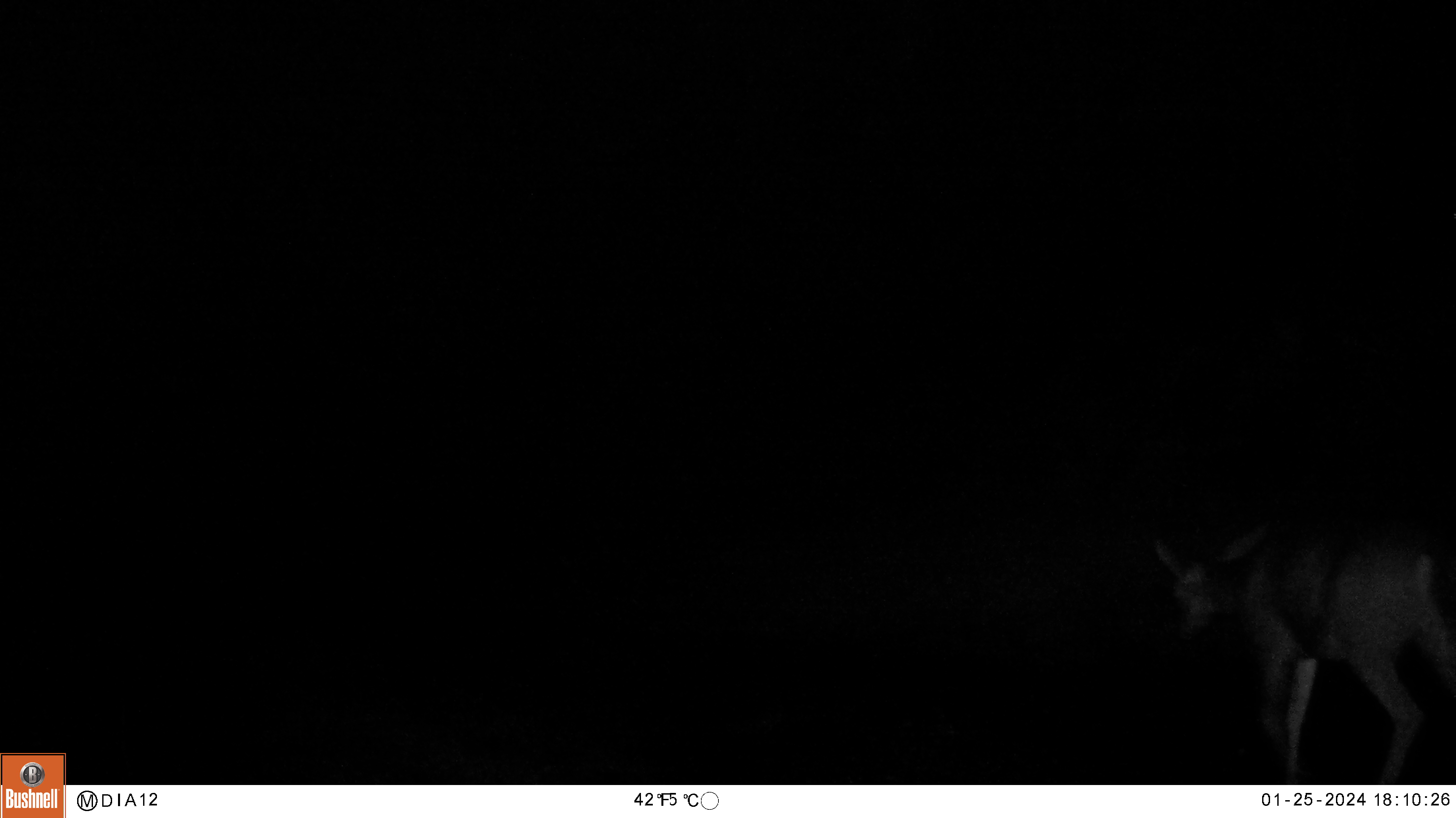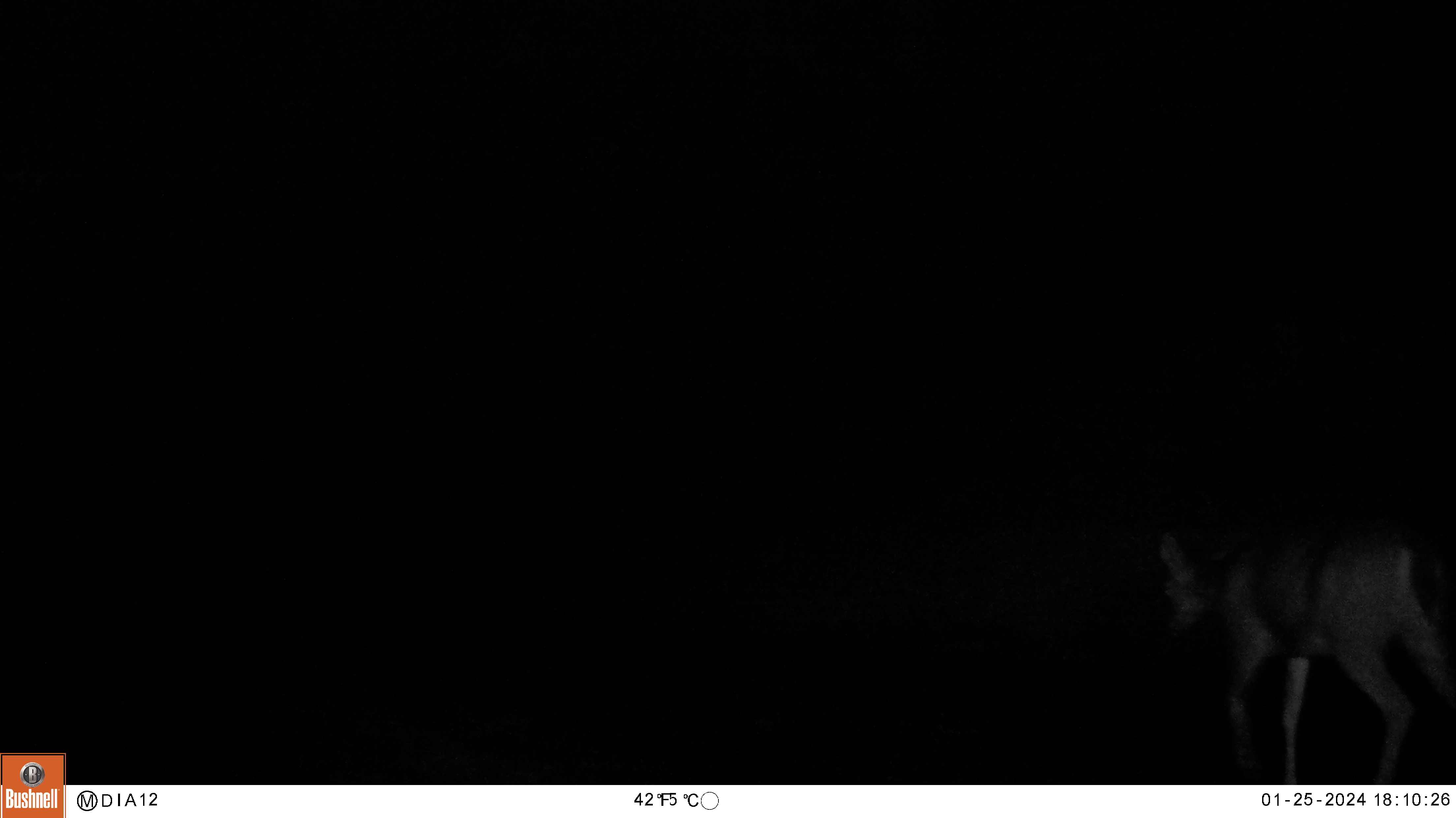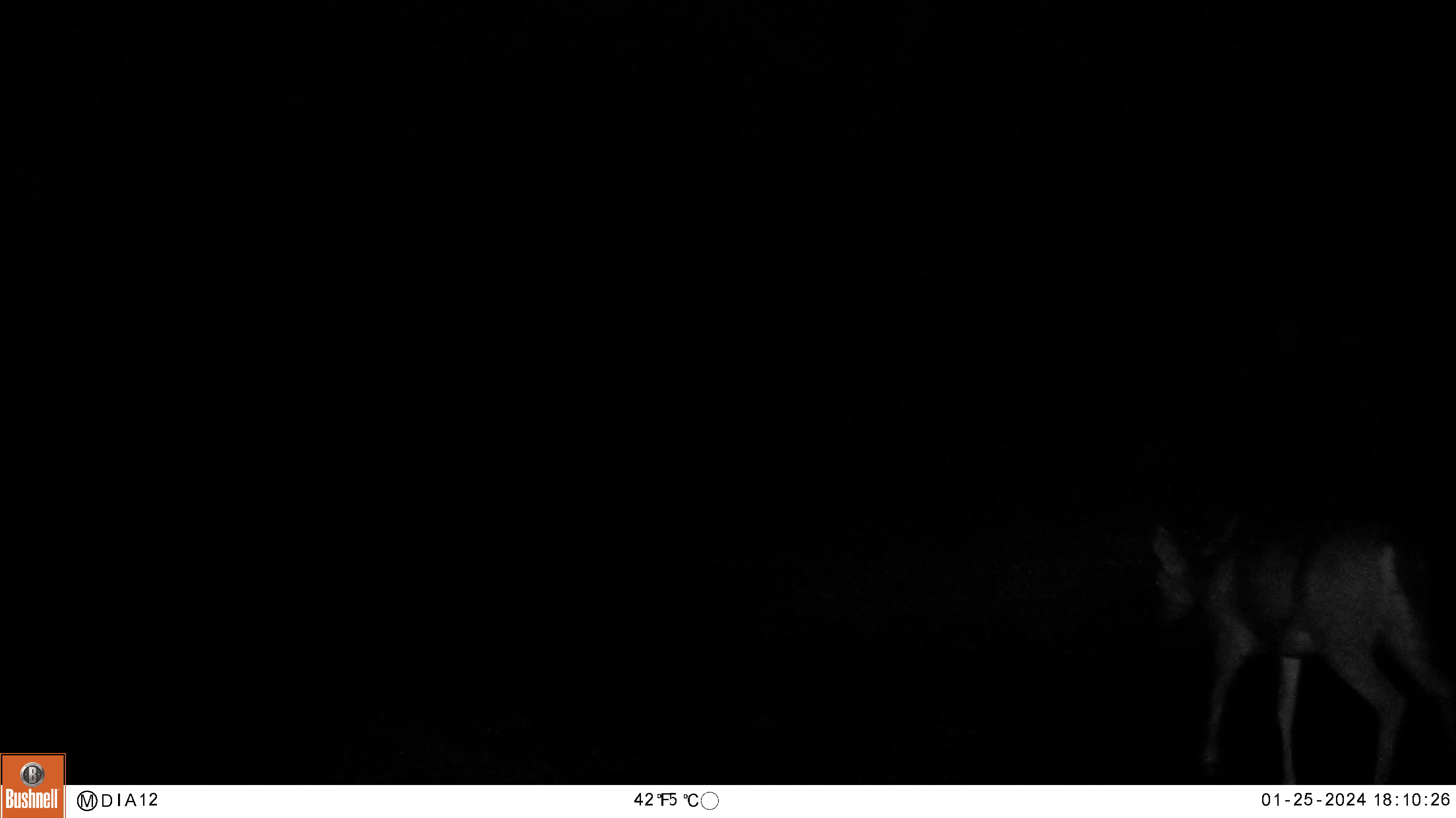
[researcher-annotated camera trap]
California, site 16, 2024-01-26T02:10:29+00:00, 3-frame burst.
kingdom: Animalia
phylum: Chordata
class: Mammalia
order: Artiodactyla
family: Cervidae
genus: Odocoileus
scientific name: Odocoileus hemionus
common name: mule deer